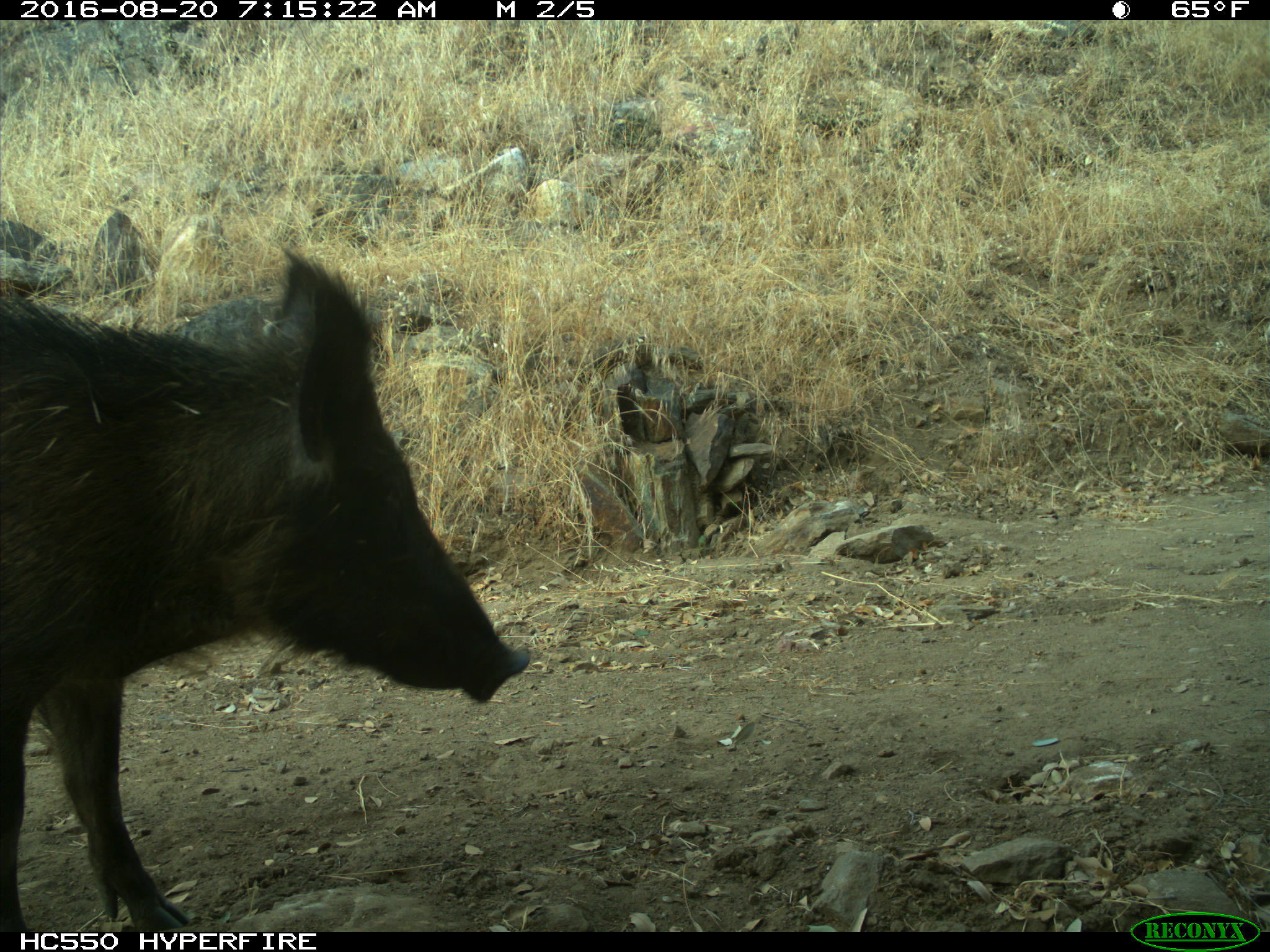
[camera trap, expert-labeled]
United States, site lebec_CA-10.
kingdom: Animalia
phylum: Chordata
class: Mammalia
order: Artiodactyla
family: Suidae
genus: Sus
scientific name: Sus scrofa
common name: wild boar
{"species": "Sus scrofa (wild boar)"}